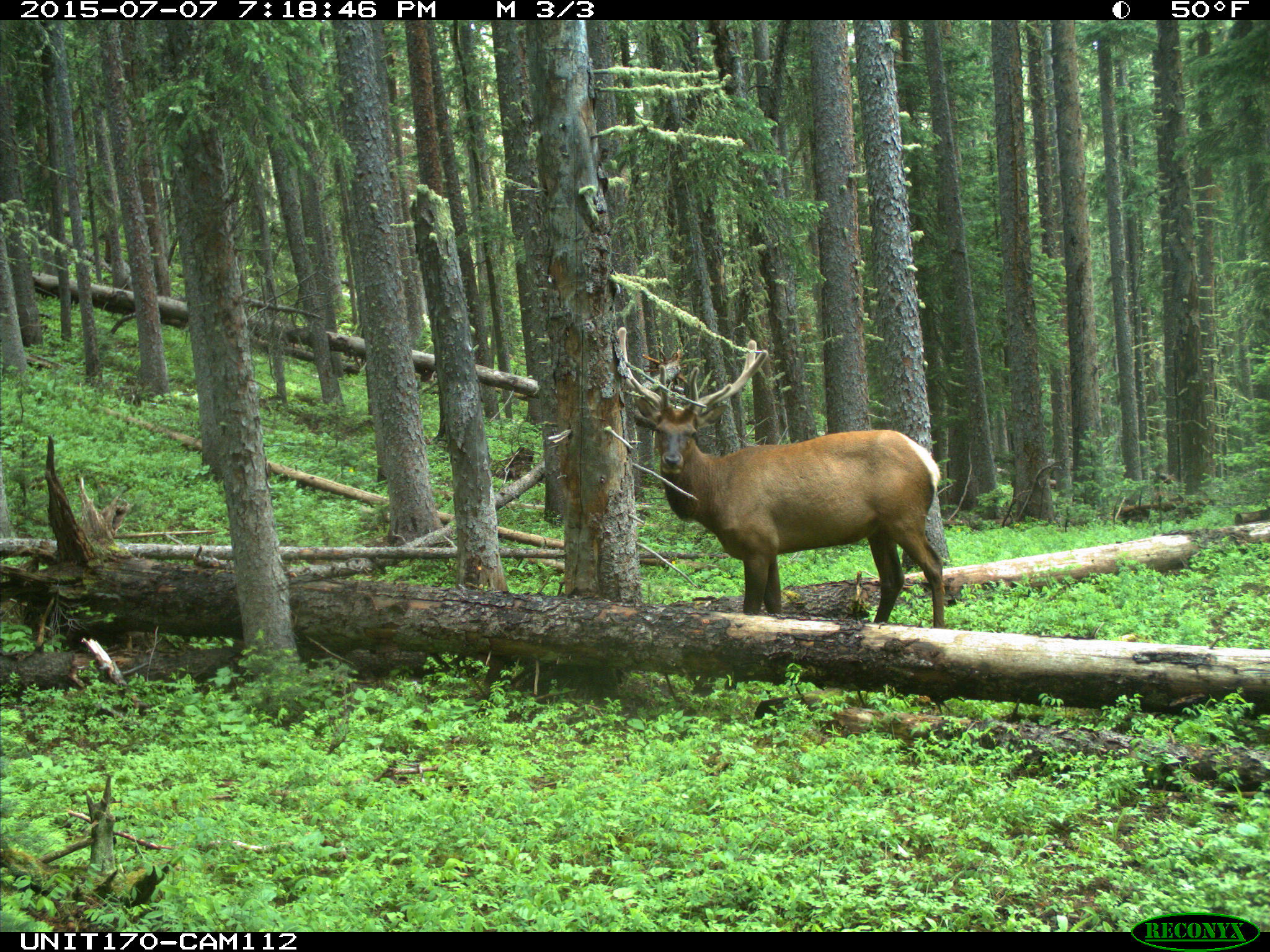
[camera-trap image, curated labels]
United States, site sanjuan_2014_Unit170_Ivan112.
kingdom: Animalia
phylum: Chordata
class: Mammalia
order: Artiodactyla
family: Cervidae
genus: Cervus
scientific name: Cervus elaphus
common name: red deer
Cervus elaphus (red deer).